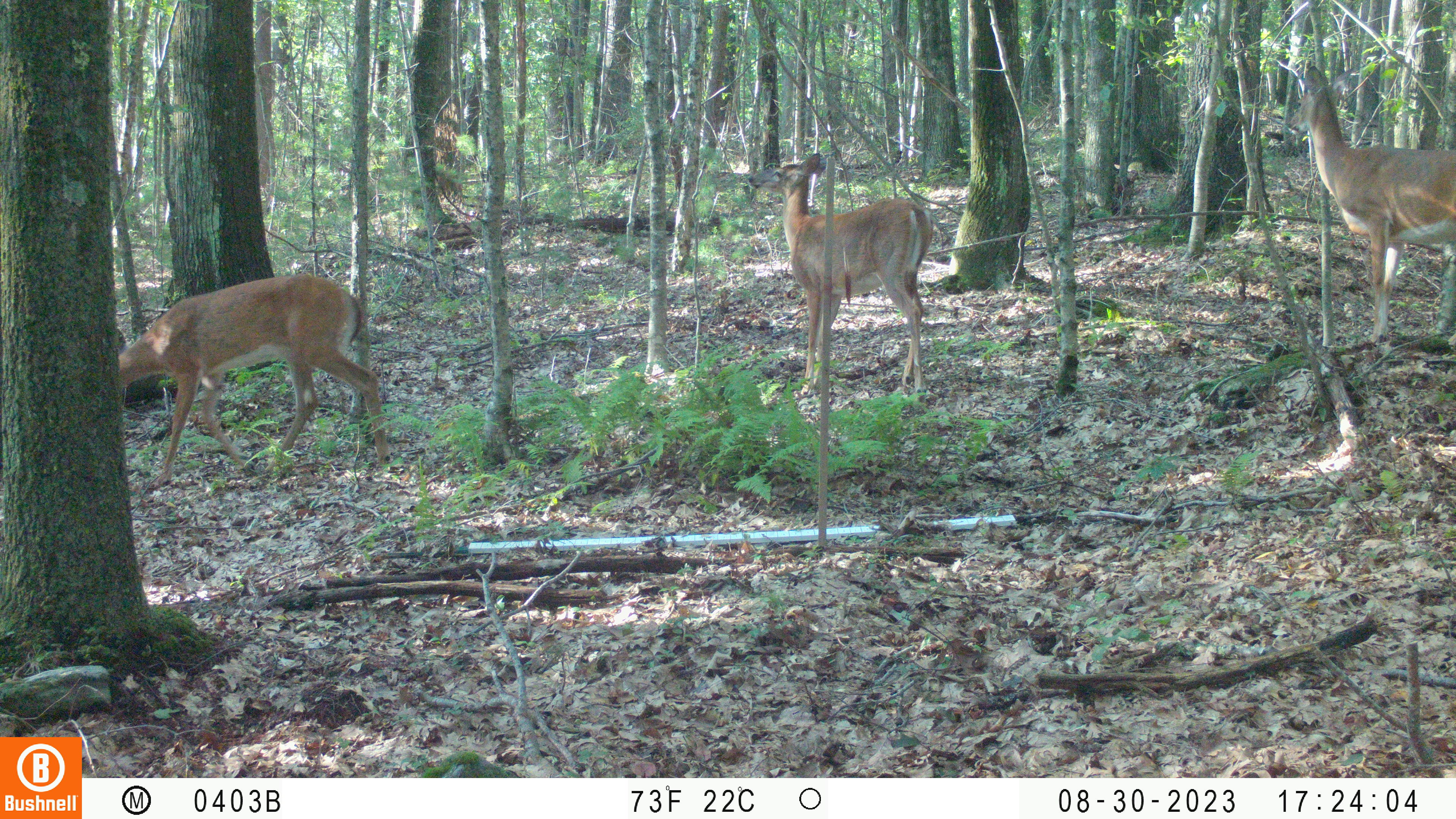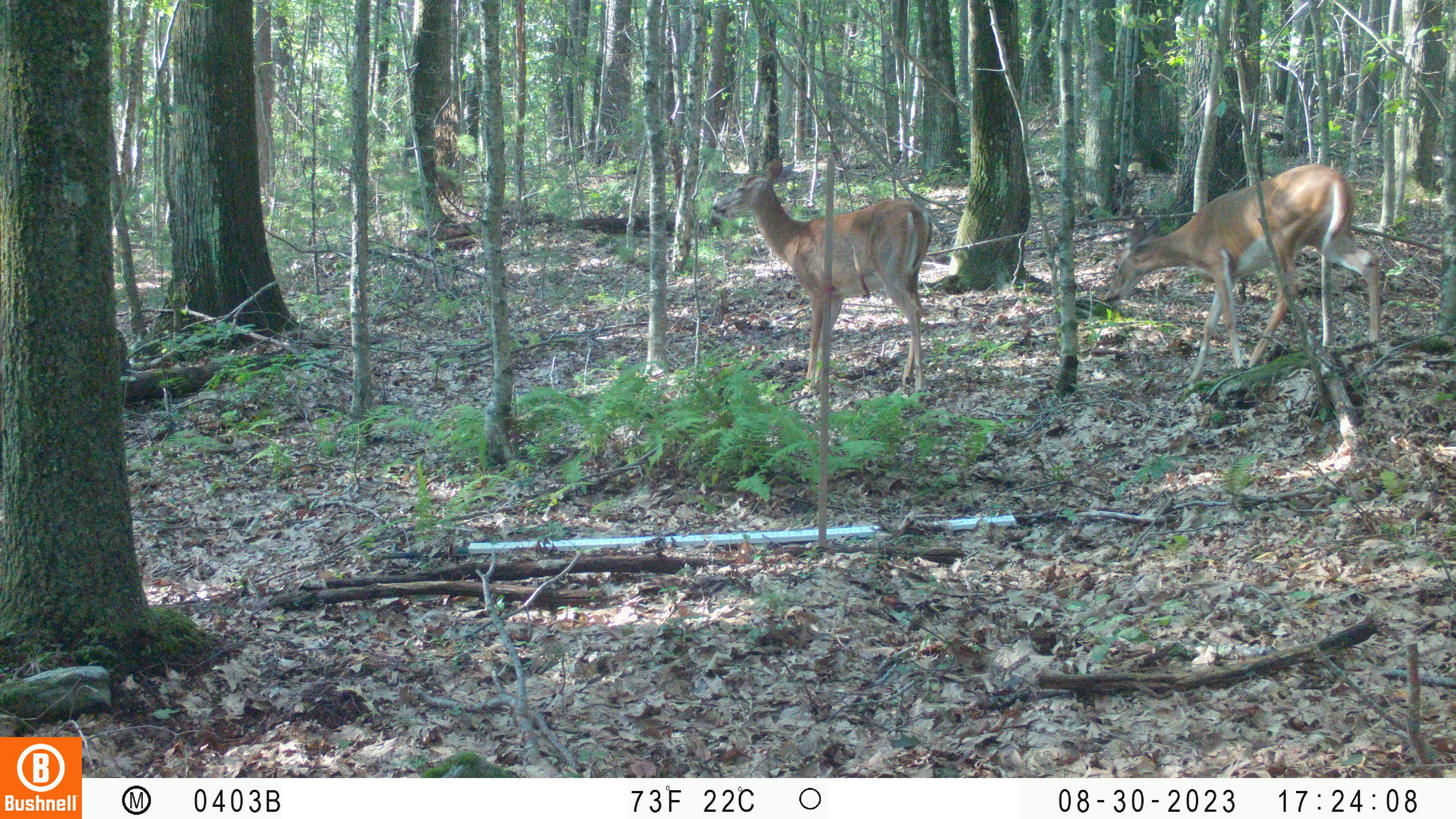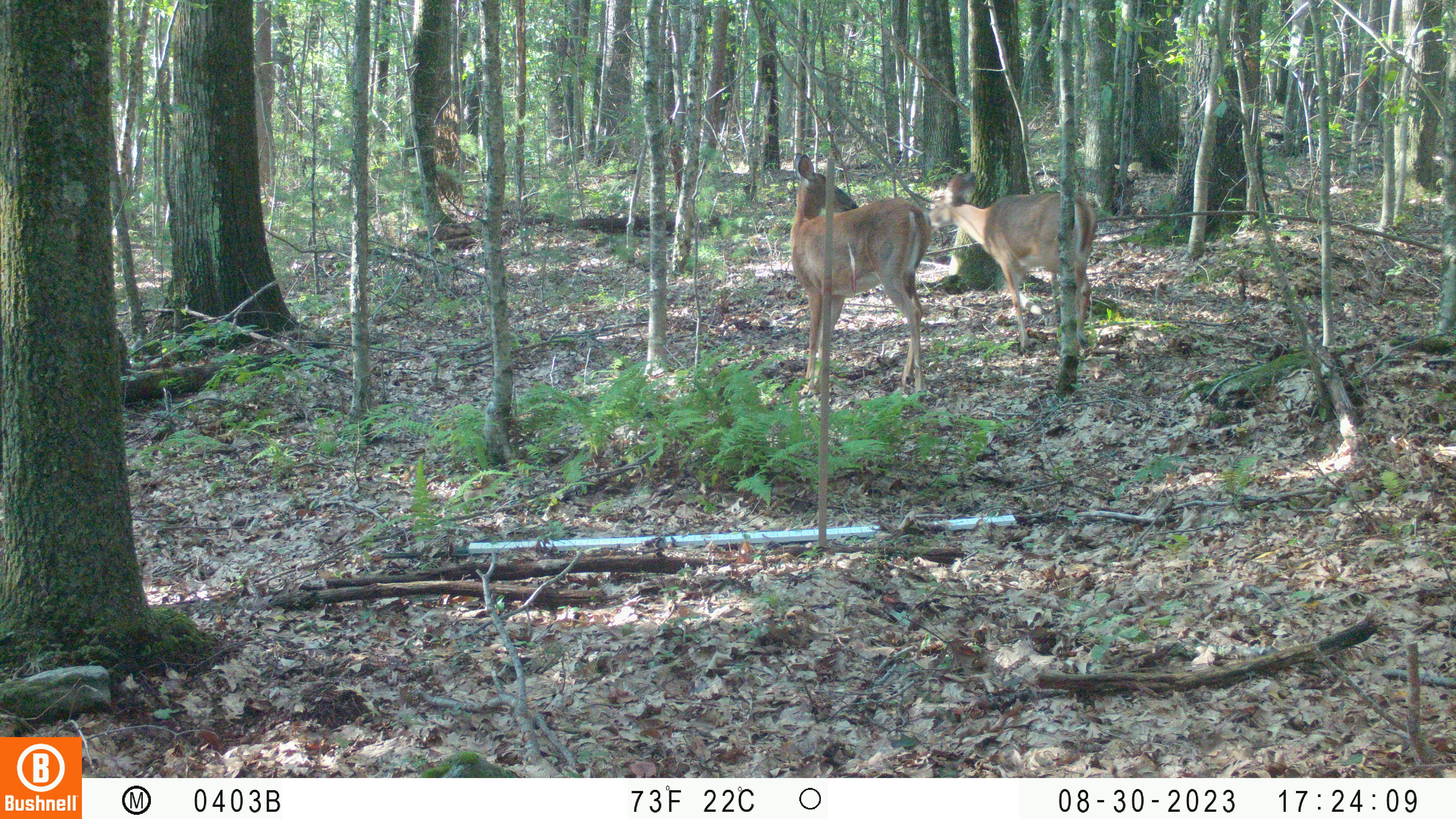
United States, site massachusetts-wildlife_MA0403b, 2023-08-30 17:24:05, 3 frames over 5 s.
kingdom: Animalia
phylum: Chordata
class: Mammalia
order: Artiodactyla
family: Cervidae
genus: Odocoileus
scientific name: Odocoileus virginianus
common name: white-tailed deer